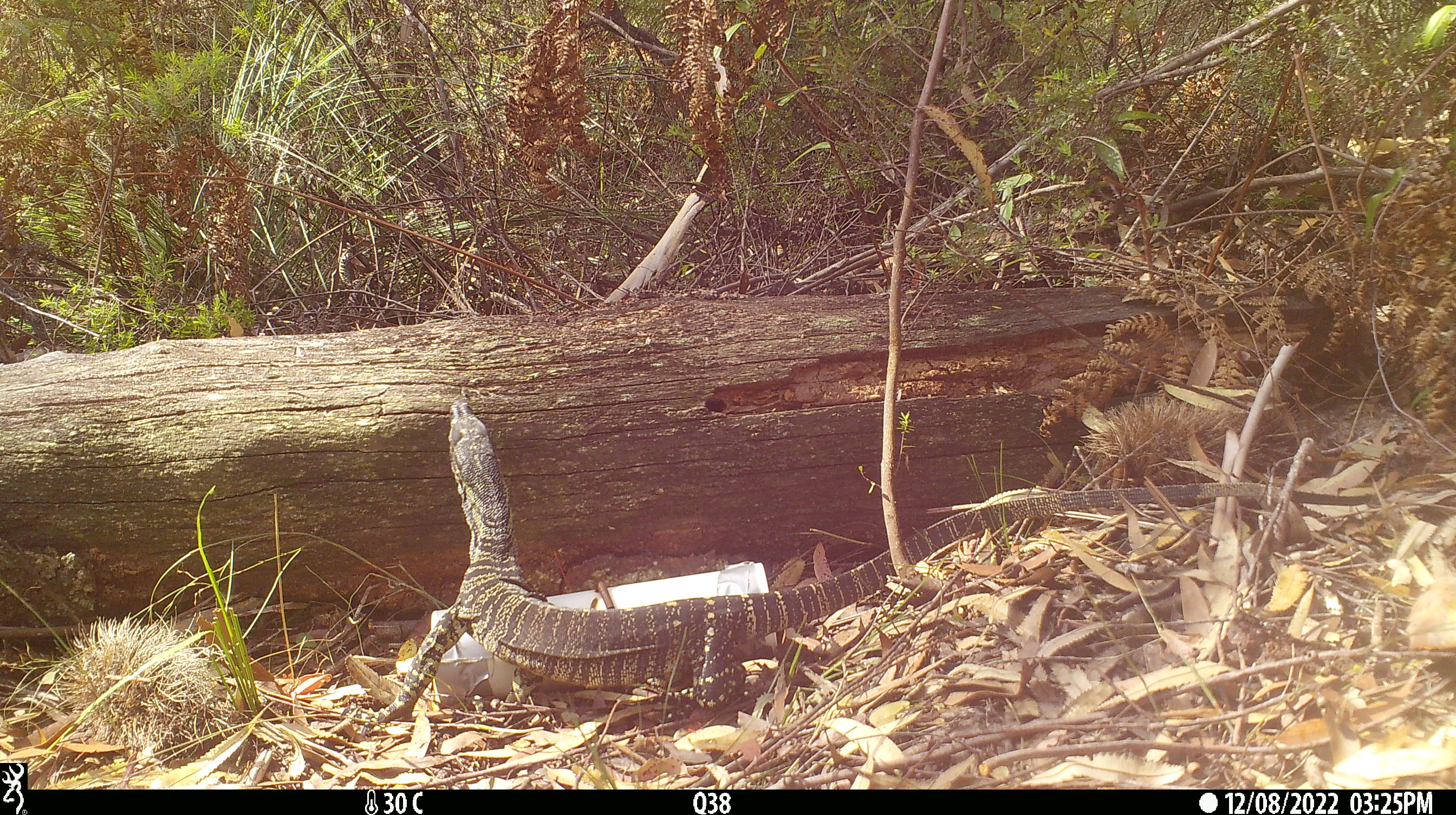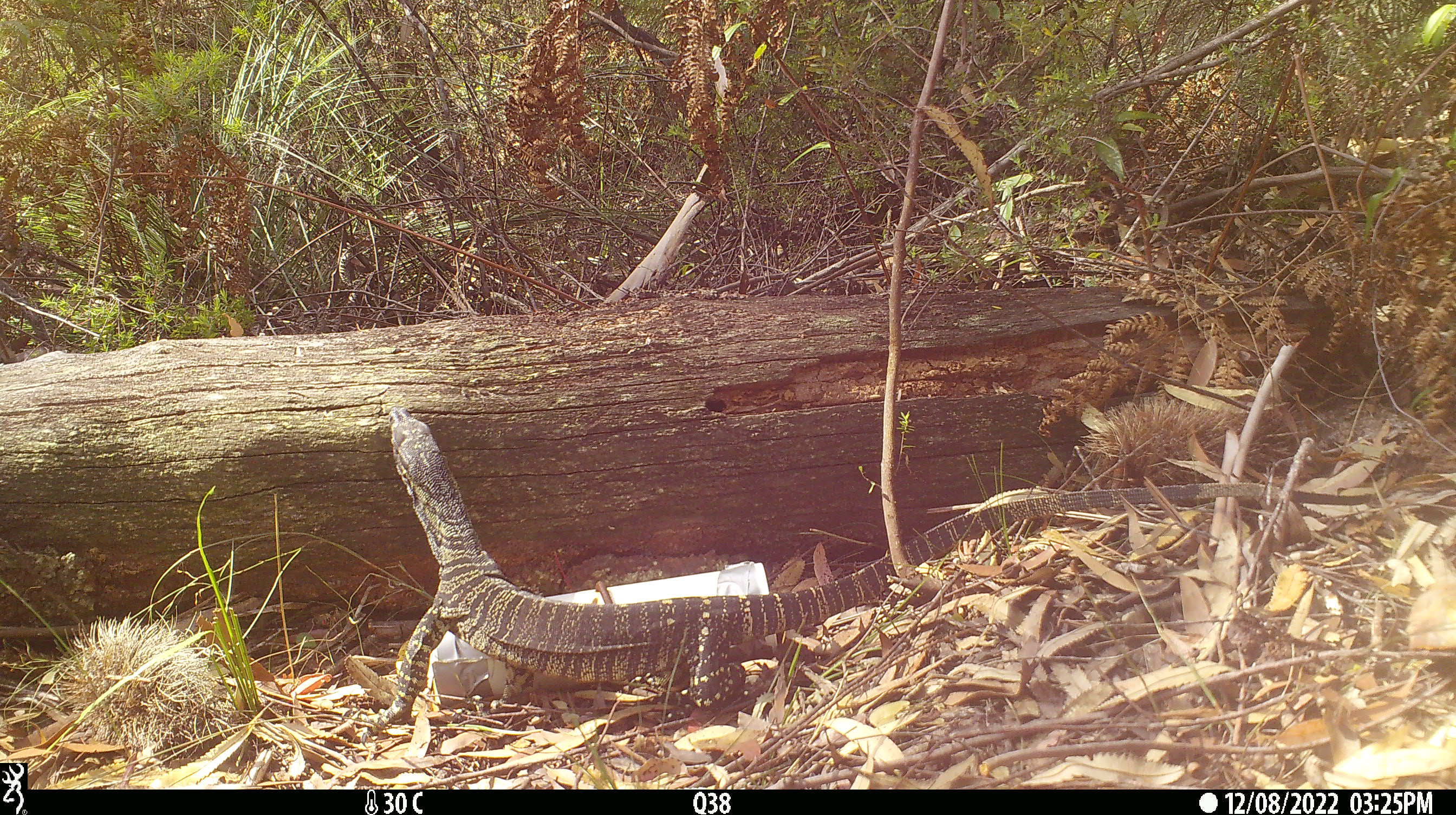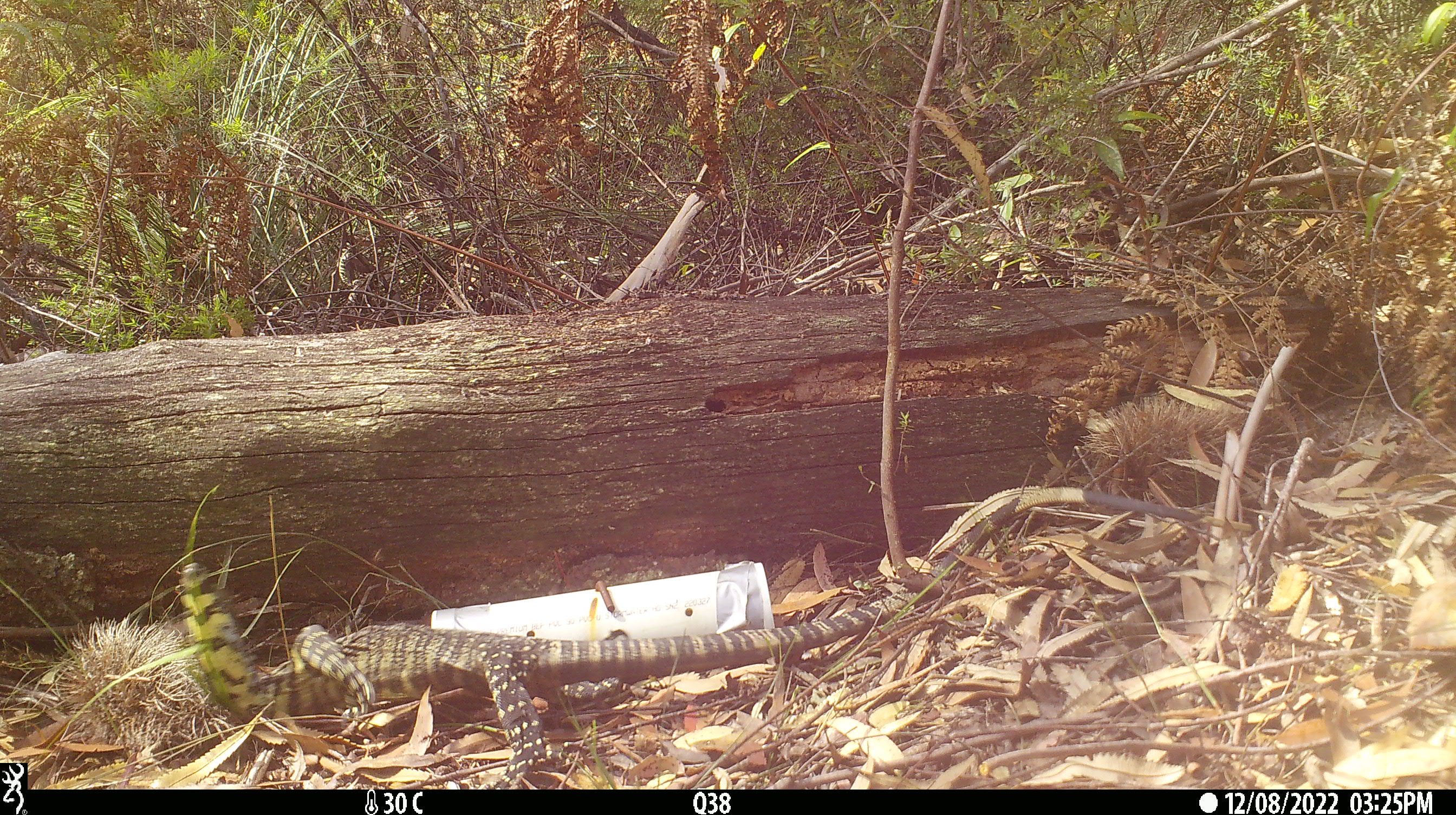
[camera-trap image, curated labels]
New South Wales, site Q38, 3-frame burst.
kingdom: Animalia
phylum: Chordata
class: Reptilia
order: Squamata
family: Varanidae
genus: Varanus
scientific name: Varanus varius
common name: lace monitor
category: goanna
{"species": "goanna (lace monitor) (Varanus varius)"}